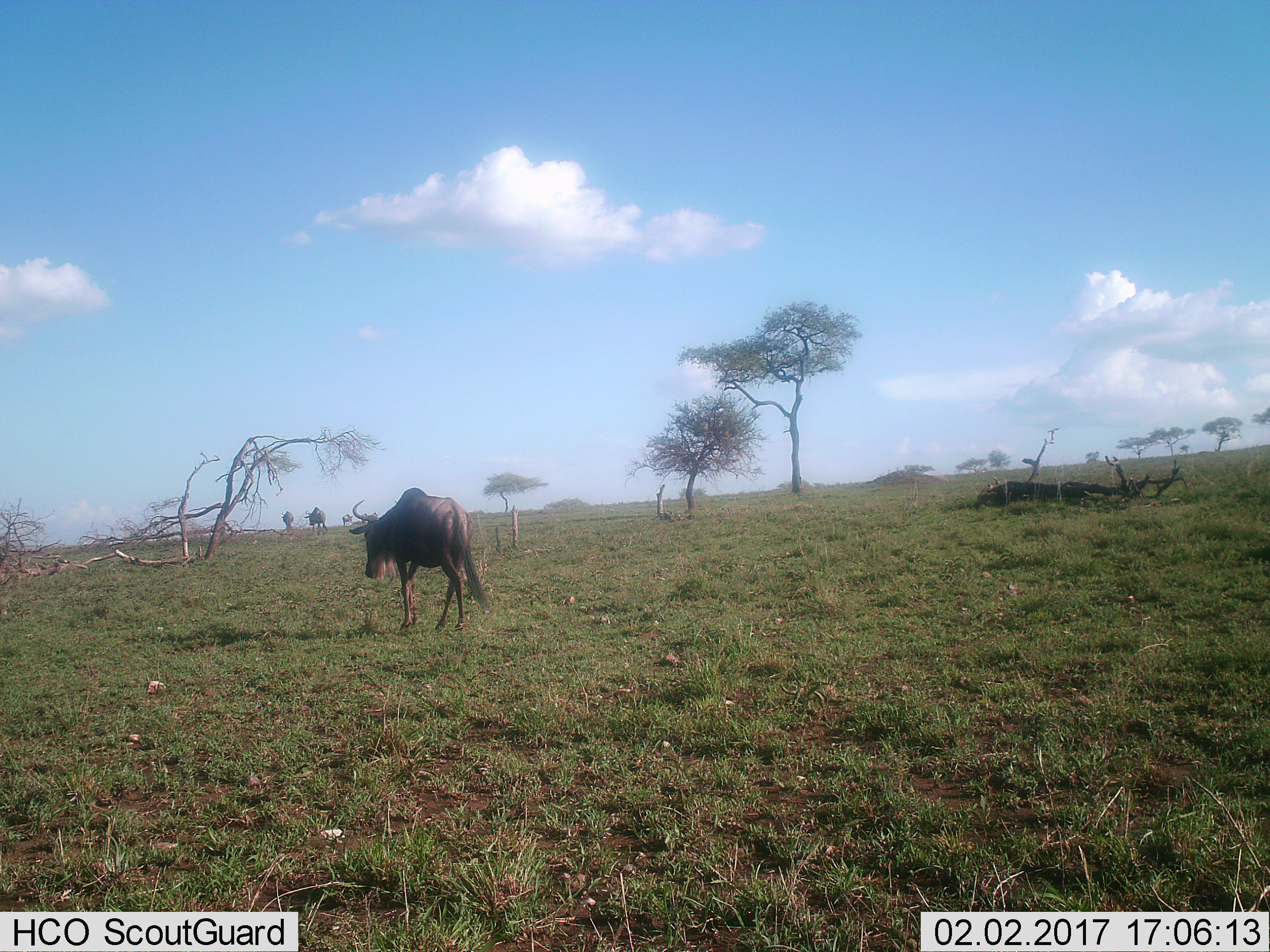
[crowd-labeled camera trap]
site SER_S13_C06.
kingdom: Animalia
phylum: Chordata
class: Mammalia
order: Artiodactyla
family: Bovidae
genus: Connochaetes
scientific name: Connochaetes taurinus taurinus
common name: blue wildebeest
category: wildebeestblue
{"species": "wildebeestblue (blue wildebeest) (Connochaetes taurinus taurinus)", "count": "5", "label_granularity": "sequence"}